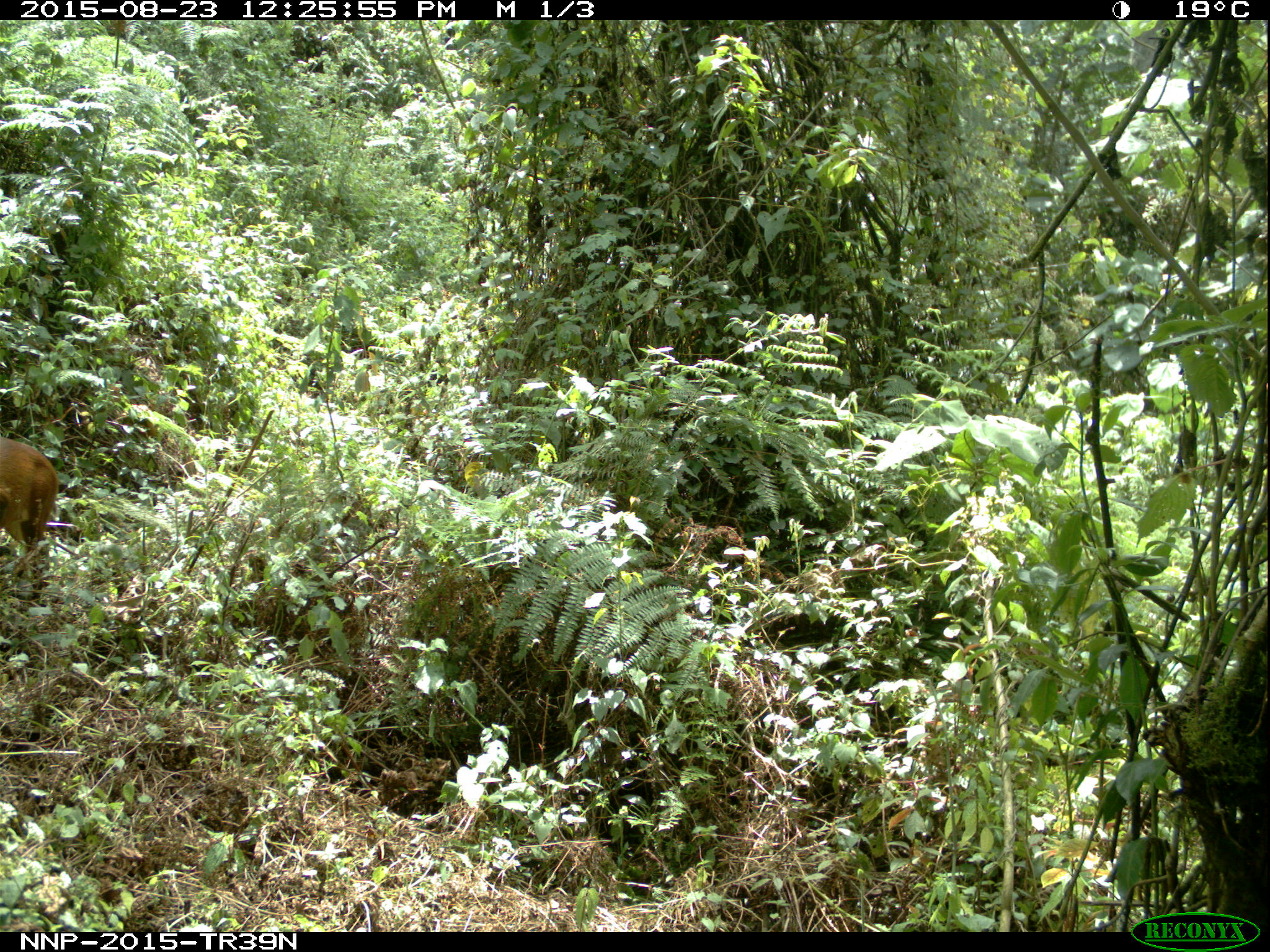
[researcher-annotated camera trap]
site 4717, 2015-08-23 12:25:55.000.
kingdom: Animalia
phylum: Chordata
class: Mammalia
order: Artiodactyla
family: Bovidae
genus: Cephalophus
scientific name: Cephalophus nigrifrons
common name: black-fronted duiker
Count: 1.